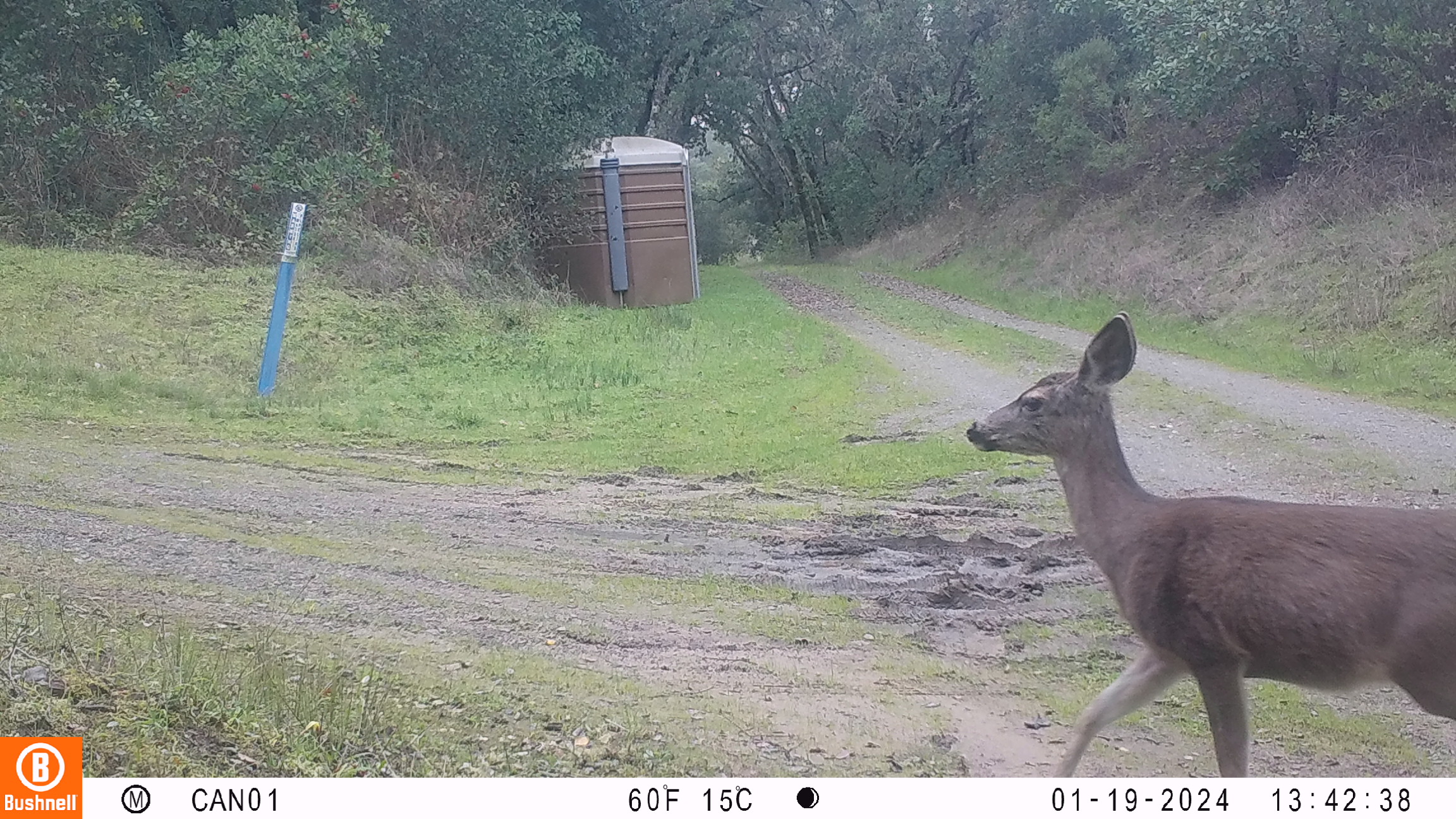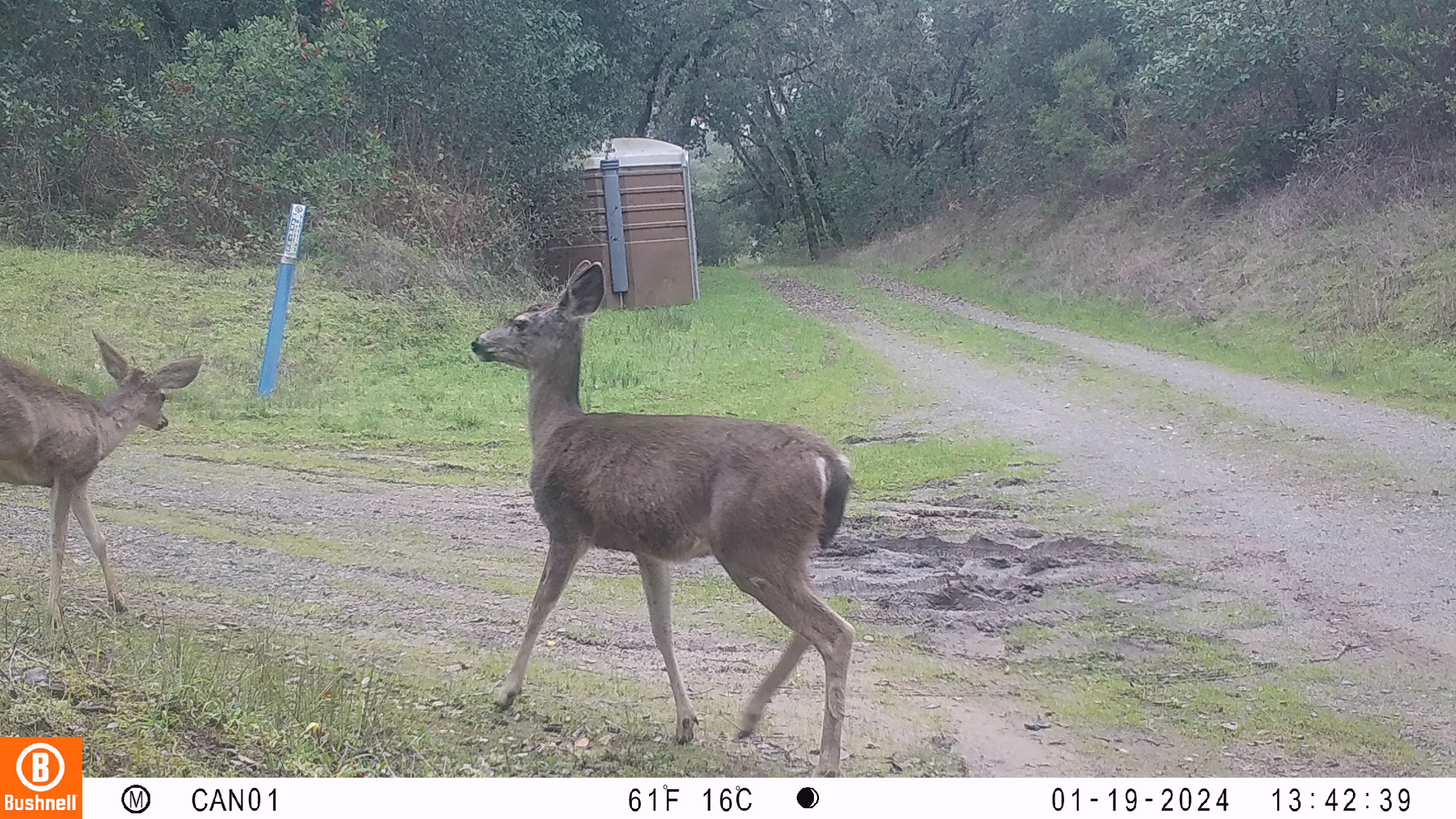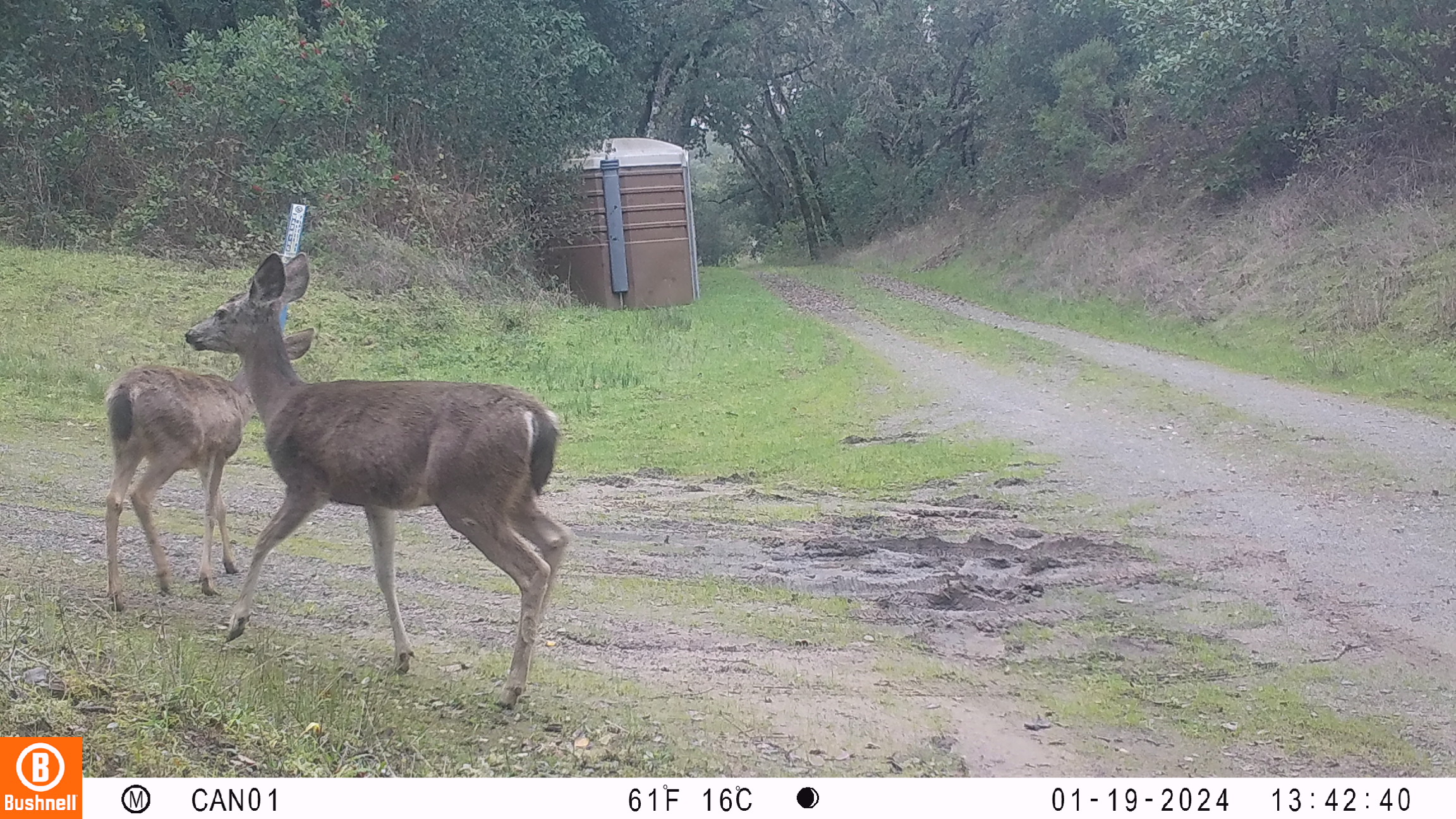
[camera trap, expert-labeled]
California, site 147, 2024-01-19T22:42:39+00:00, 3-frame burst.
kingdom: Animalia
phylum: Chordata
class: Mammalia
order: Artiodactyla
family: Cervidae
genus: Odocoileus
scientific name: Odocoileus hemionus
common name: mule deer